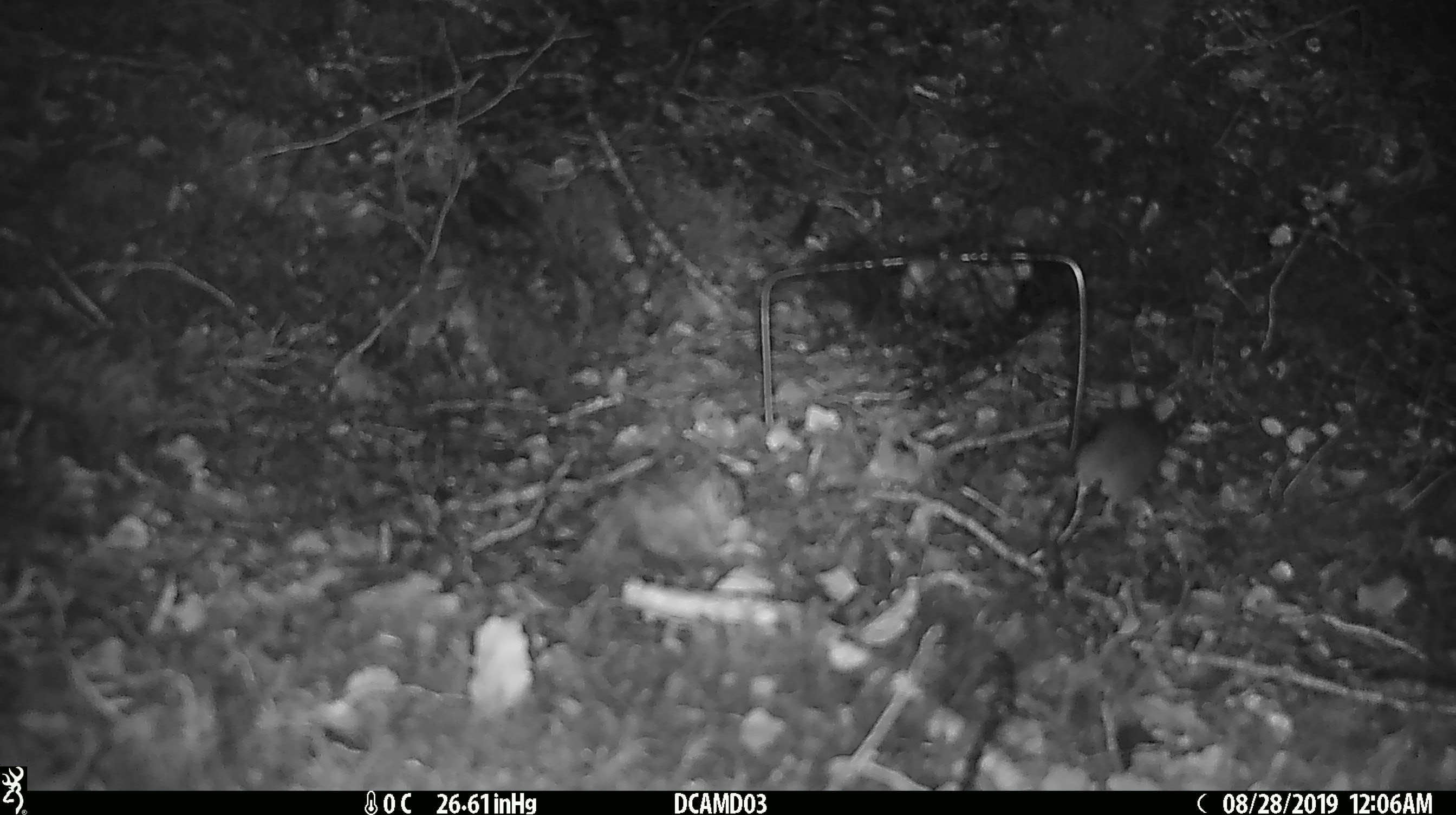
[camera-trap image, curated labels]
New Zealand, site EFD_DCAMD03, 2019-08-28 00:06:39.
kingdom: Animalia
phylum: Chordata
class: Mammalia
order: Rodentia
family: Muridae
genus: Mus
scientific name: Mus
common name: mouse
Mouse (Mus).